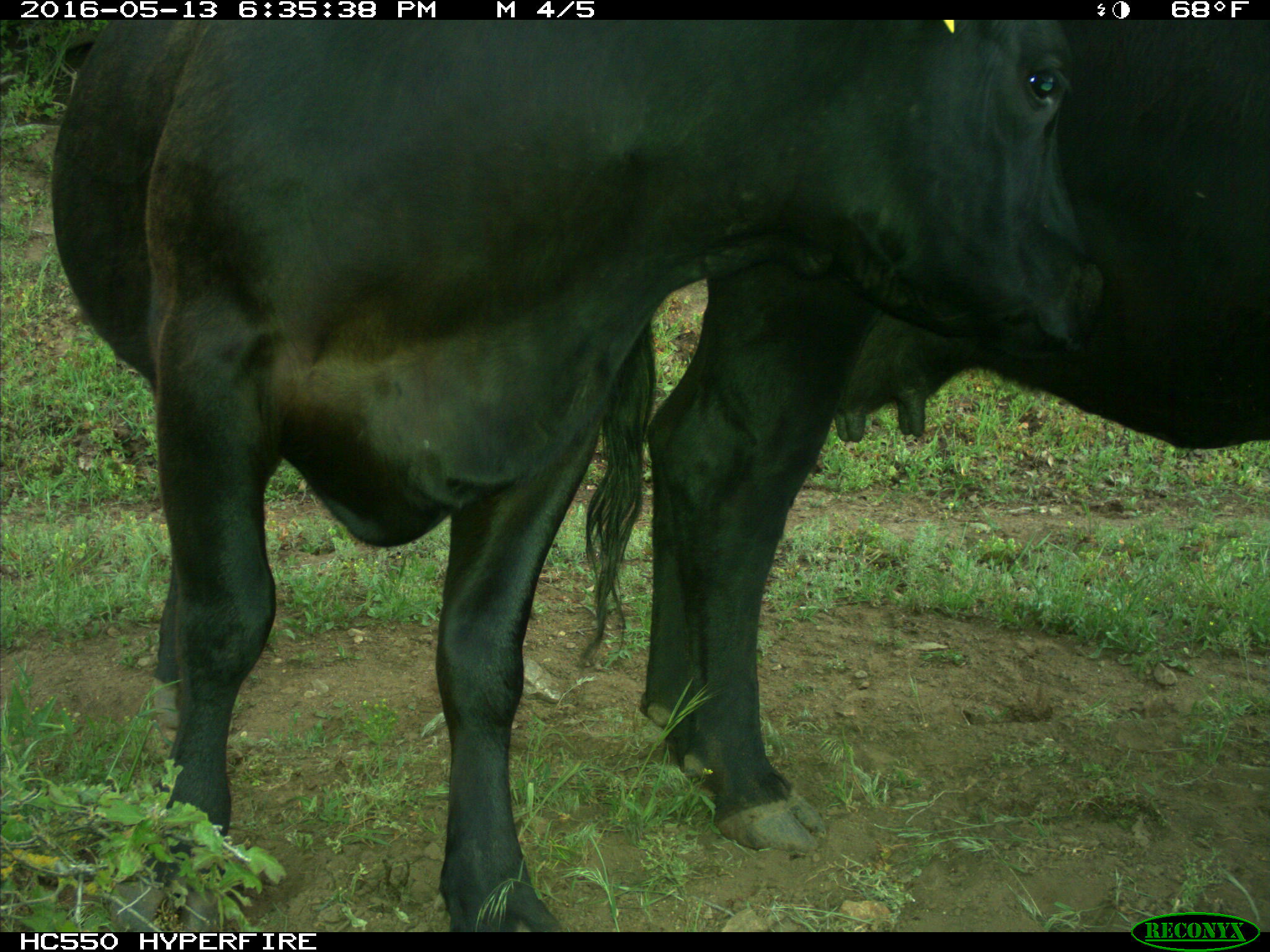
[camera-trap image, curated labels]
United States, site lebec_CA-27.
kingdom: Animalia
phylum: Chordata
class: Mammalia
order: Artiodactyla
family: Bovidae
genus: Bos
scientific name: Bos taurus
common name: domestic cow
Bos taurus (domestic cow).